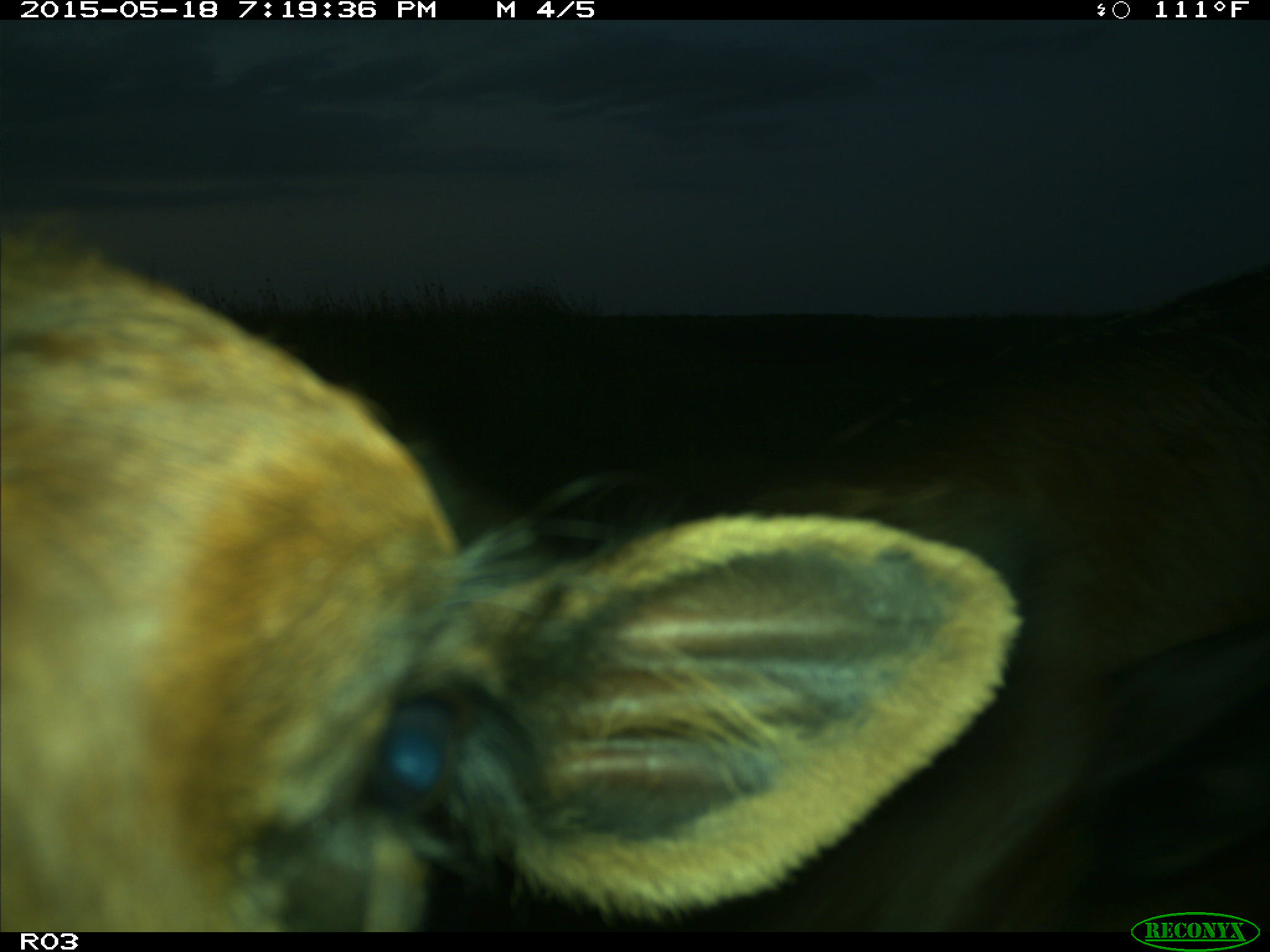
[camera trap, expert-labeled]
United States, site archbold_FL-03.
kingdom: Animalia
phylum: Chordata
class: Mammalia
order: Artiodactyla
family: Bovidae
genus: Bos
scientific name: Bos taurus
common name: domestic cow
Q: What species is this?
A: Bos taurus (domestic cow).